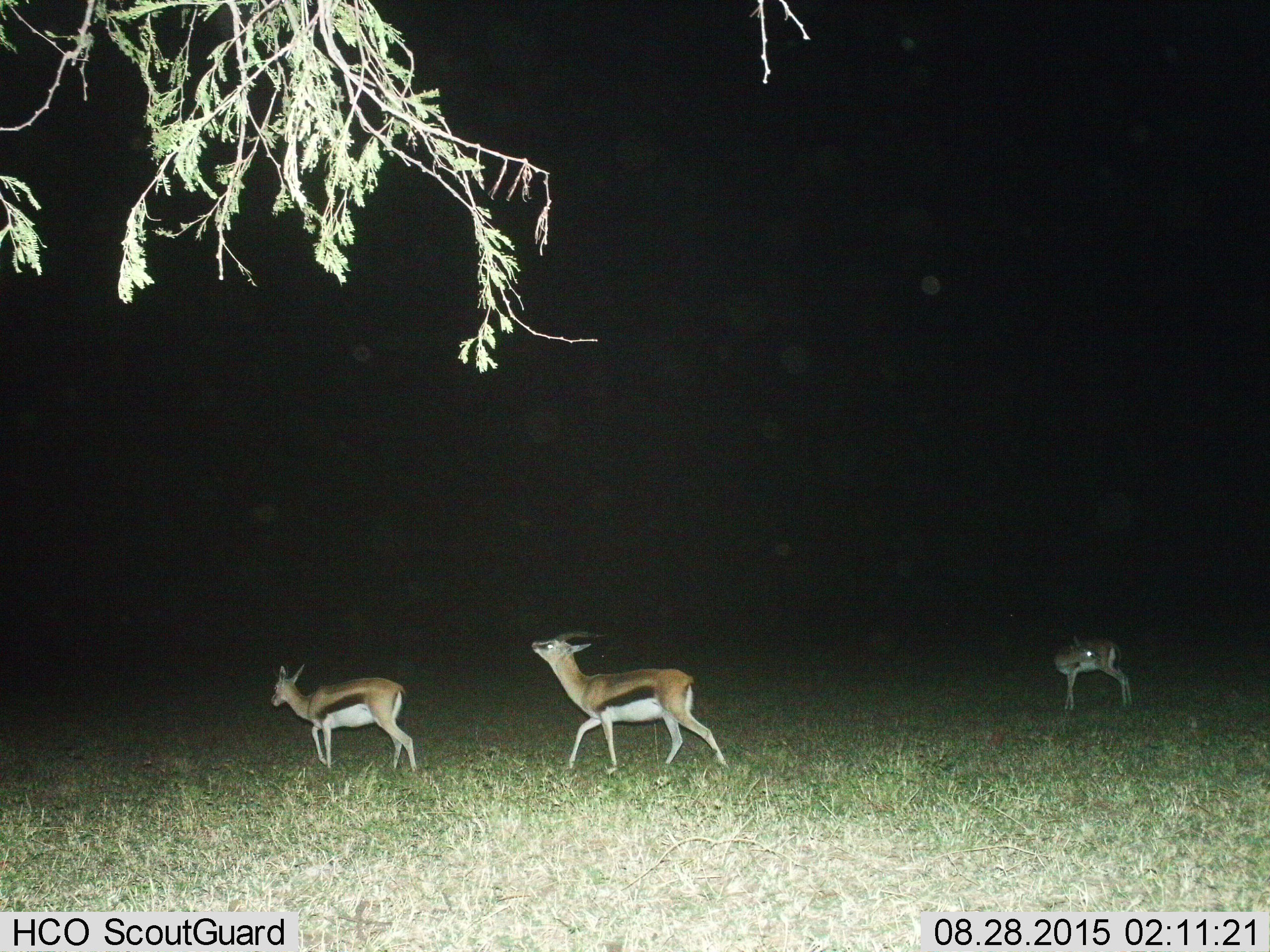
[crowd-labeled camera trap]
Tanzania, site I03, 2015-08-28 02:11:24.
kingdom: Animalia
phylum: Chordata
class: Mammalia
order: Artiodactyla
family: Bovidae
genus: Eudorcas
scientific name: Eudorcas thomsonii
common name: thomson's gazelle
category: gazellethomsons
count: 3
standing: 44%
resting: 0%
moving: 78%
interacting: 11%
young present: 0%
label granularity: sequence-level